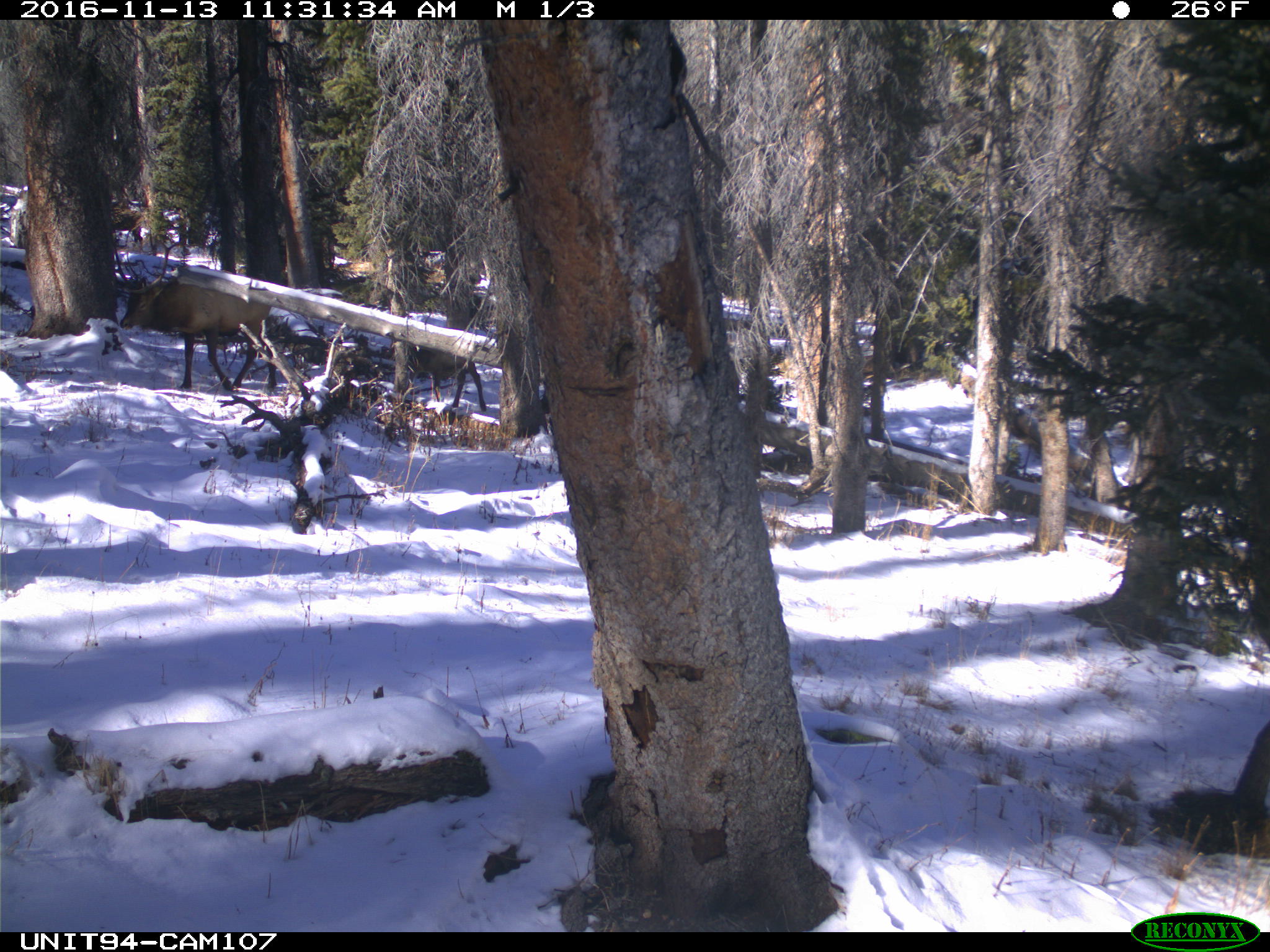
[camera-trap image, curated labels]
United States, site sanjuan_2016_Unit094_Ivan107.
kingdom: Animalia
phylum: Chordata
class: Mammalia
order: Artiodactyla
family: Cervidae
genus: Cervus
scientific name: Cervus elaphus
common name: red deer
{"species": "Cervus elaphus (red deer)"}